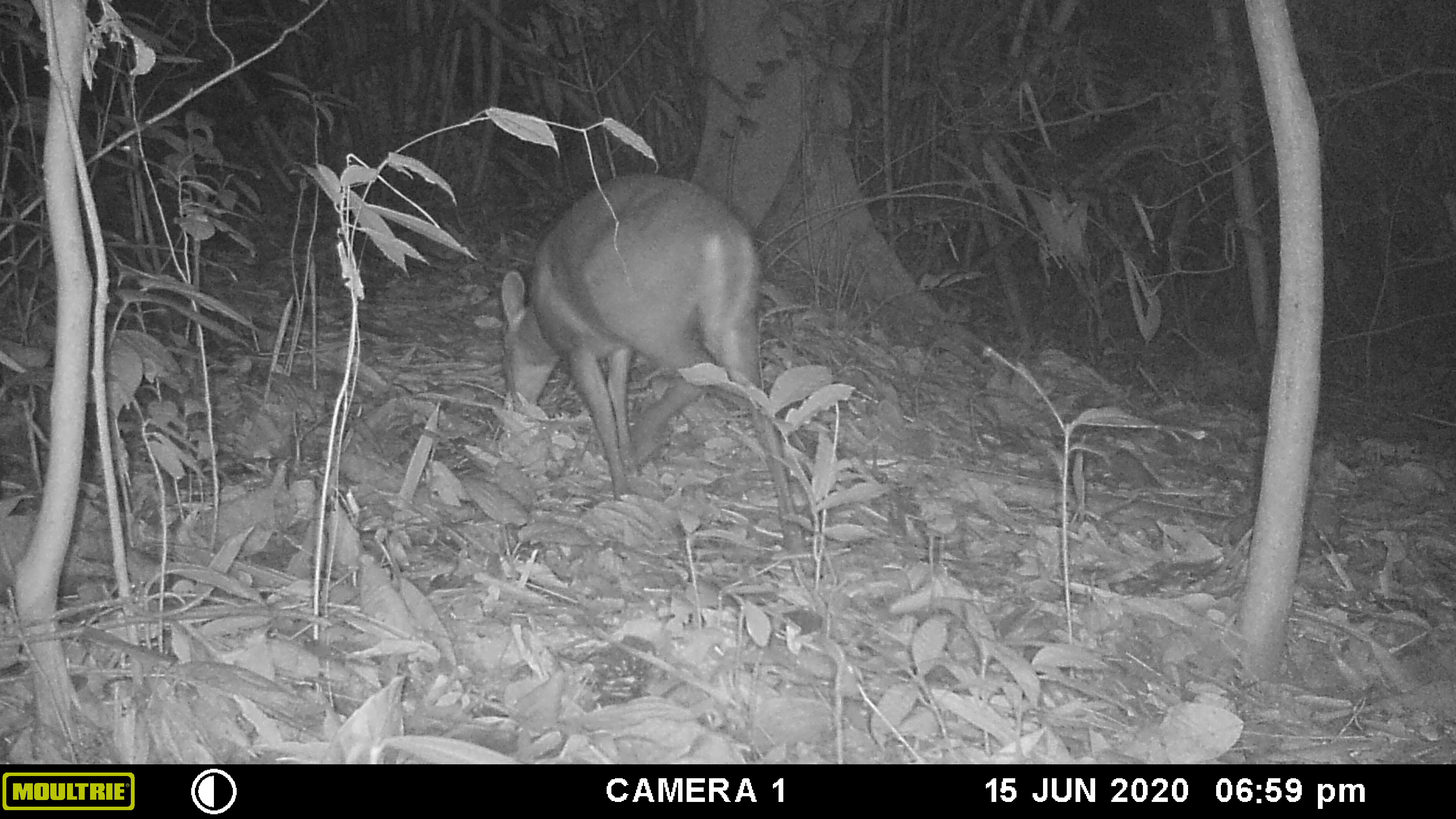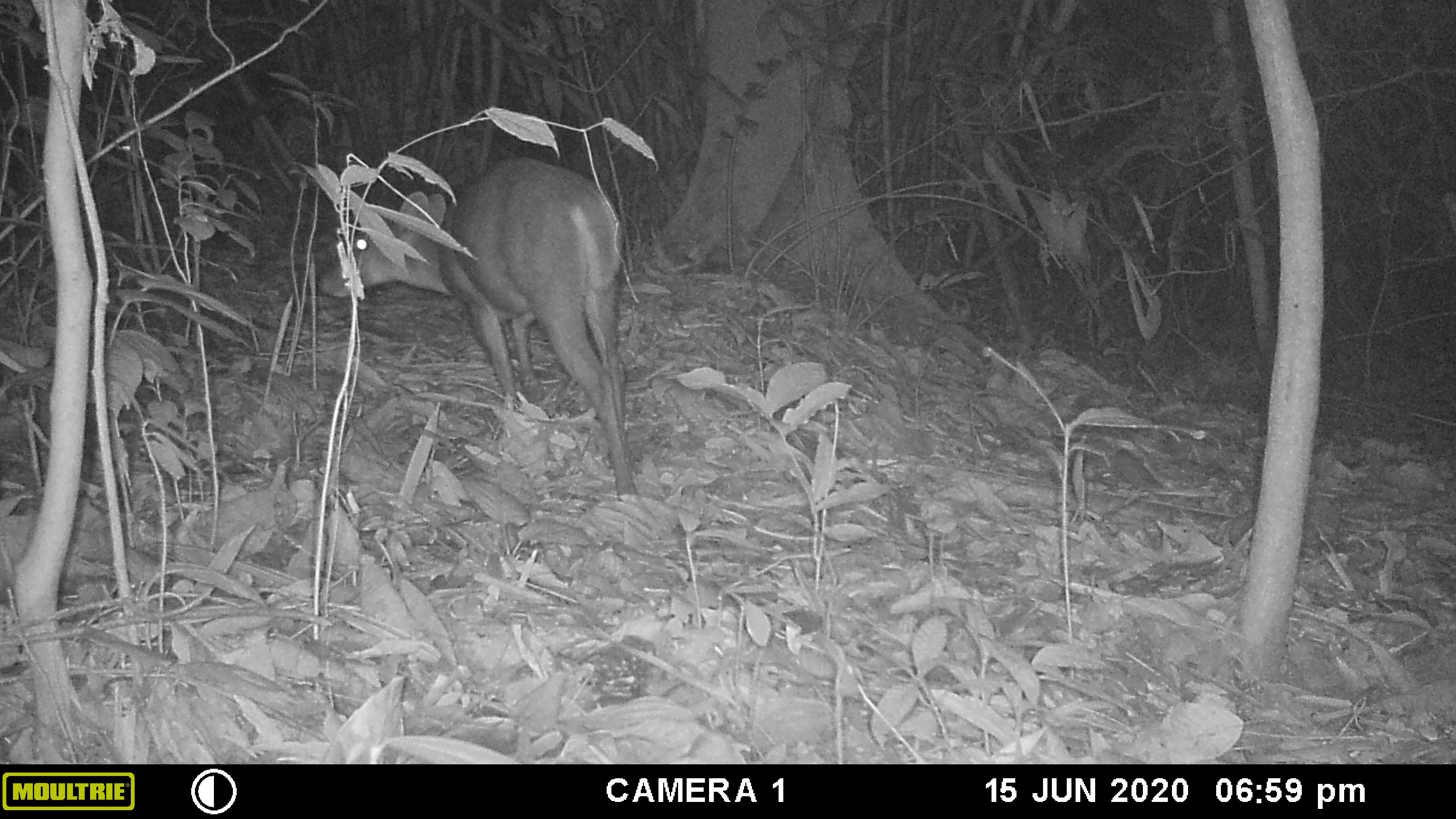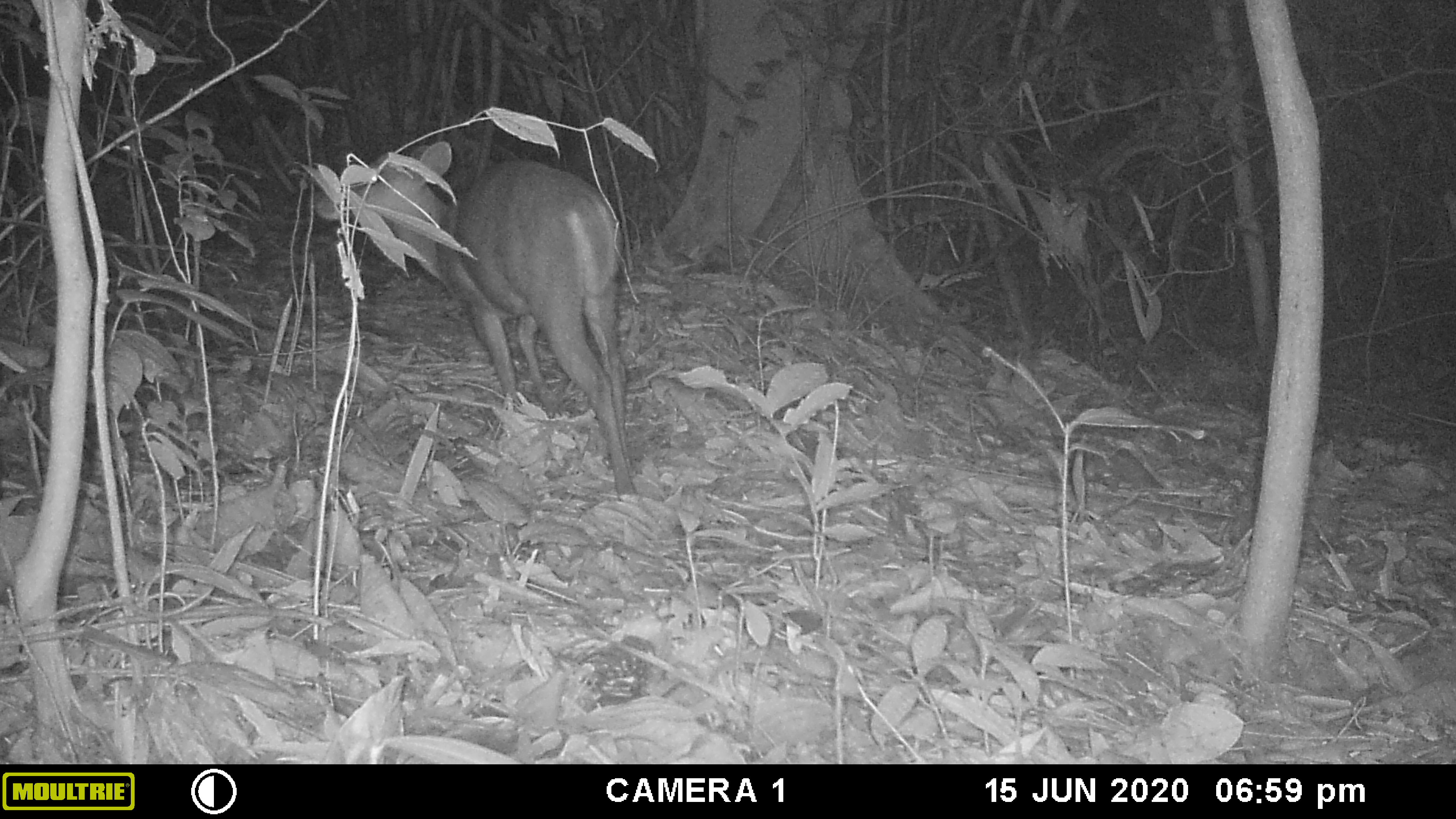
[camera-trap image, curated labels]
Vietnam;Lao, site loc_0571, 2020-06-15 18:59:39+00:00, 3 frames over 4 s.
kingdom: Animalia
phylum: Chordata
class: Mammalia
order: Artiodactyla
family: Cervidae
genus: Muntiacus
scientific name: Muntiacus rooseveltorum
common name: roosevelt's muntjac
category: roosevelts muntjac group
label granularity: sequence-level